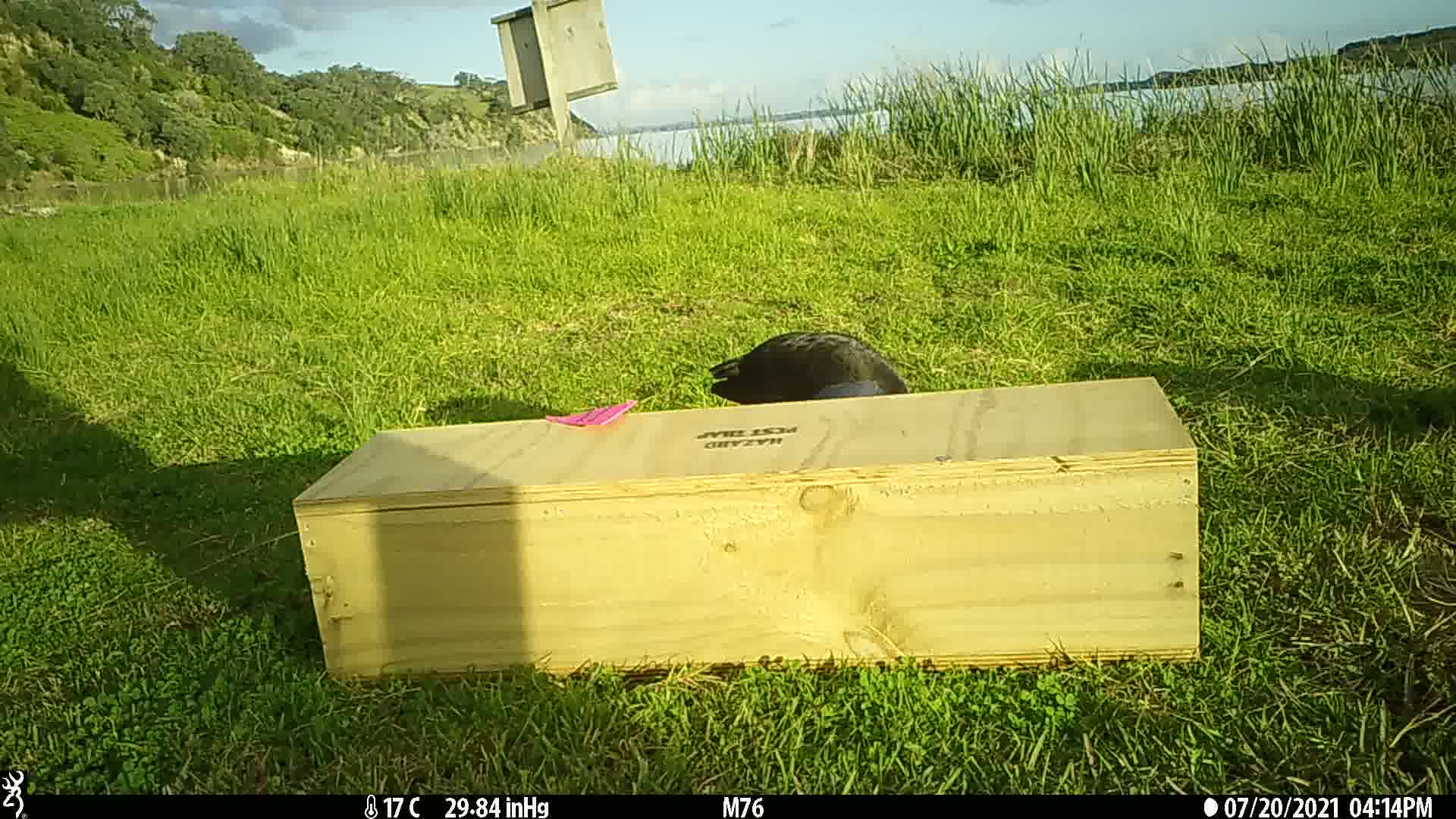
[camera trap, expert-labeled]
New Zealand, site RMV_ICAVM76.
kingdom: Animalia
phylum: Chordata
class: Aves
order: Gruiformes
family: Rallidae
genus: Porphyrio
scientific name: Porphyrio melanotus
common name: australasian swamphen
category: pukeko